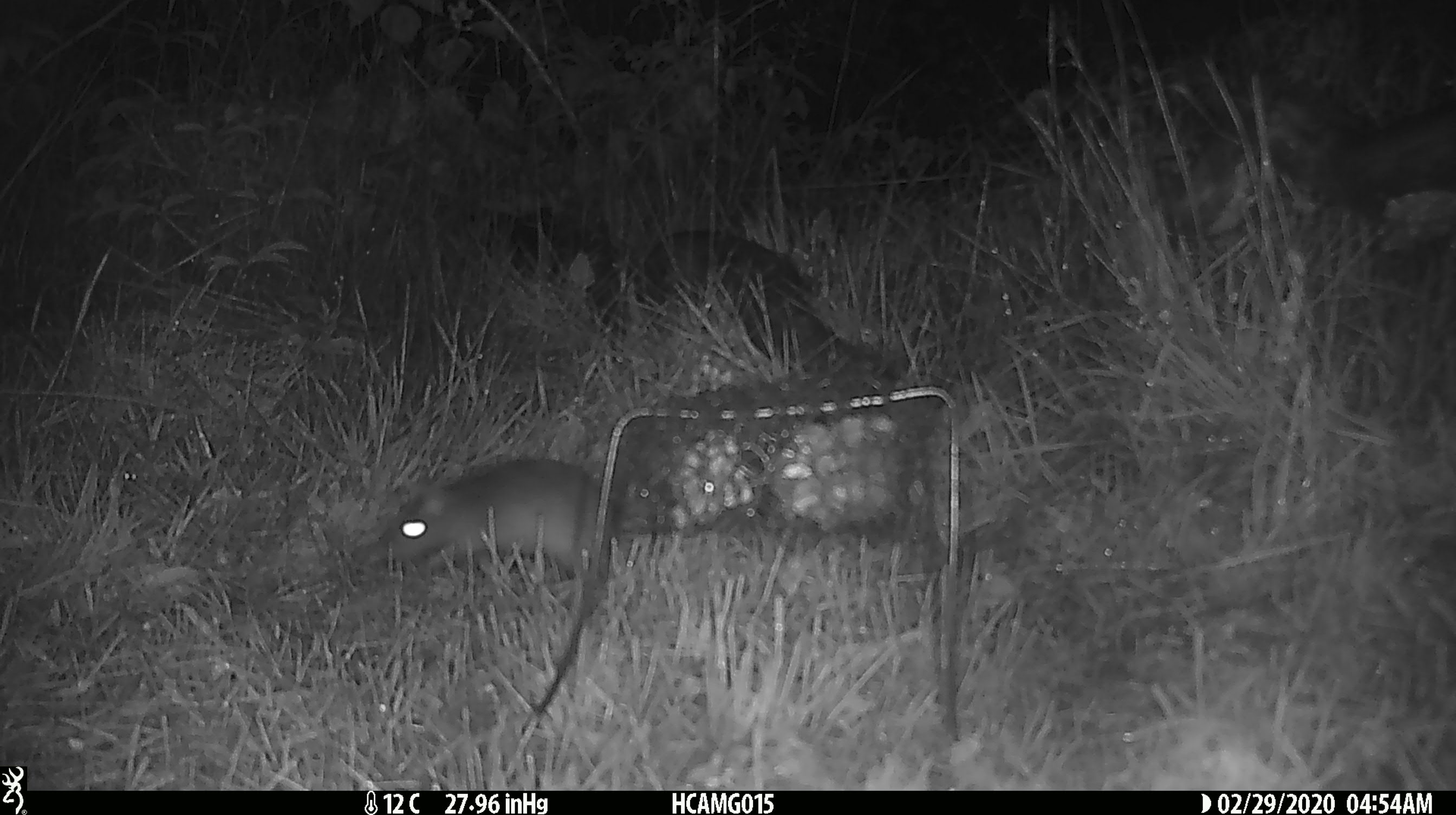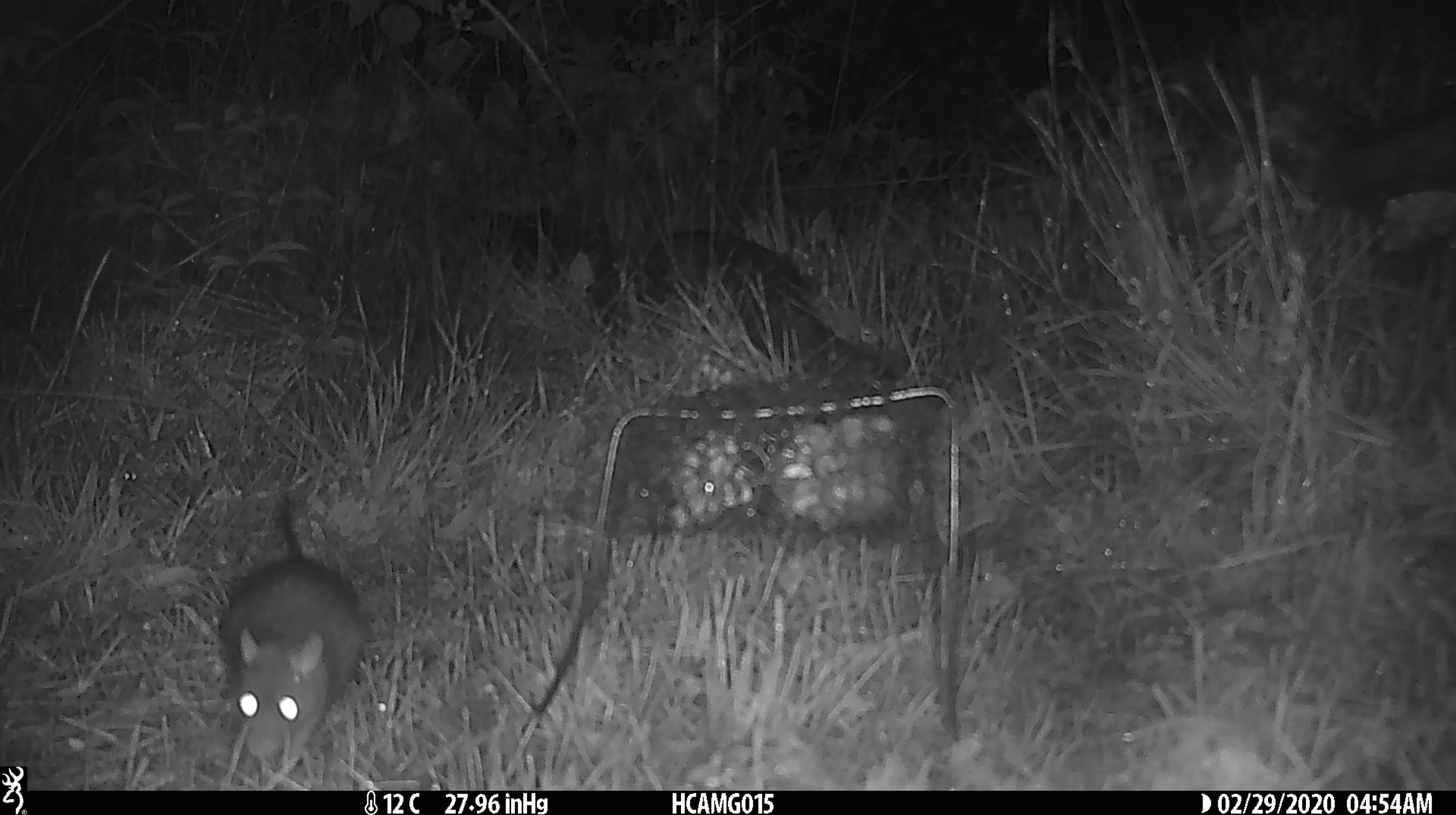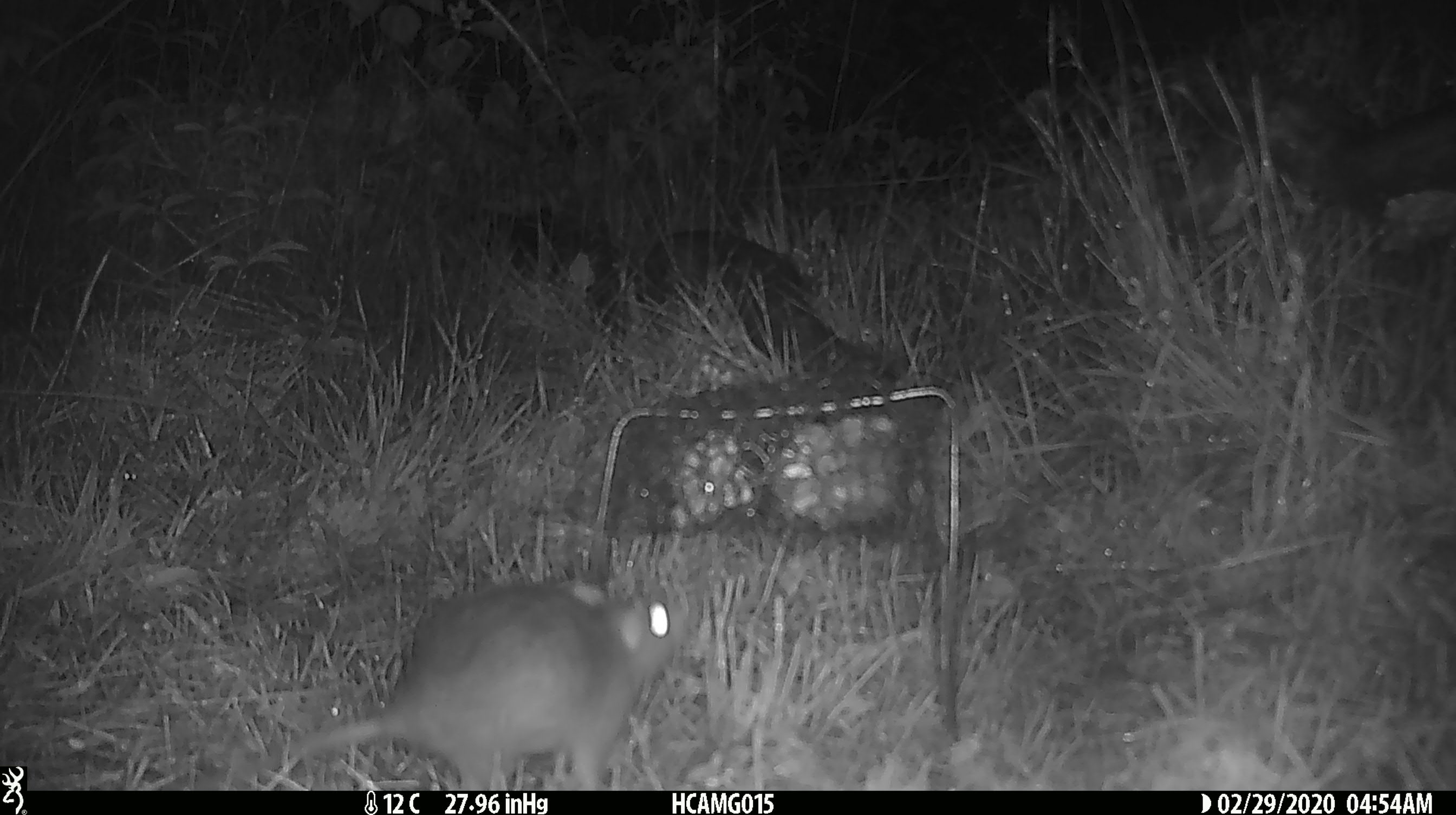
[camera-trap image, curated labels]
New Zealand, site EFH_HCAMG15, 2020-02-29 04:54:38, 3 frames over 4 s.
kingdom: Animalia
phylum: Chordata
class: Mammalia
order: Rodentia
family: Muridae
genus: Rattus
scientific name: Rattus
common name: rat